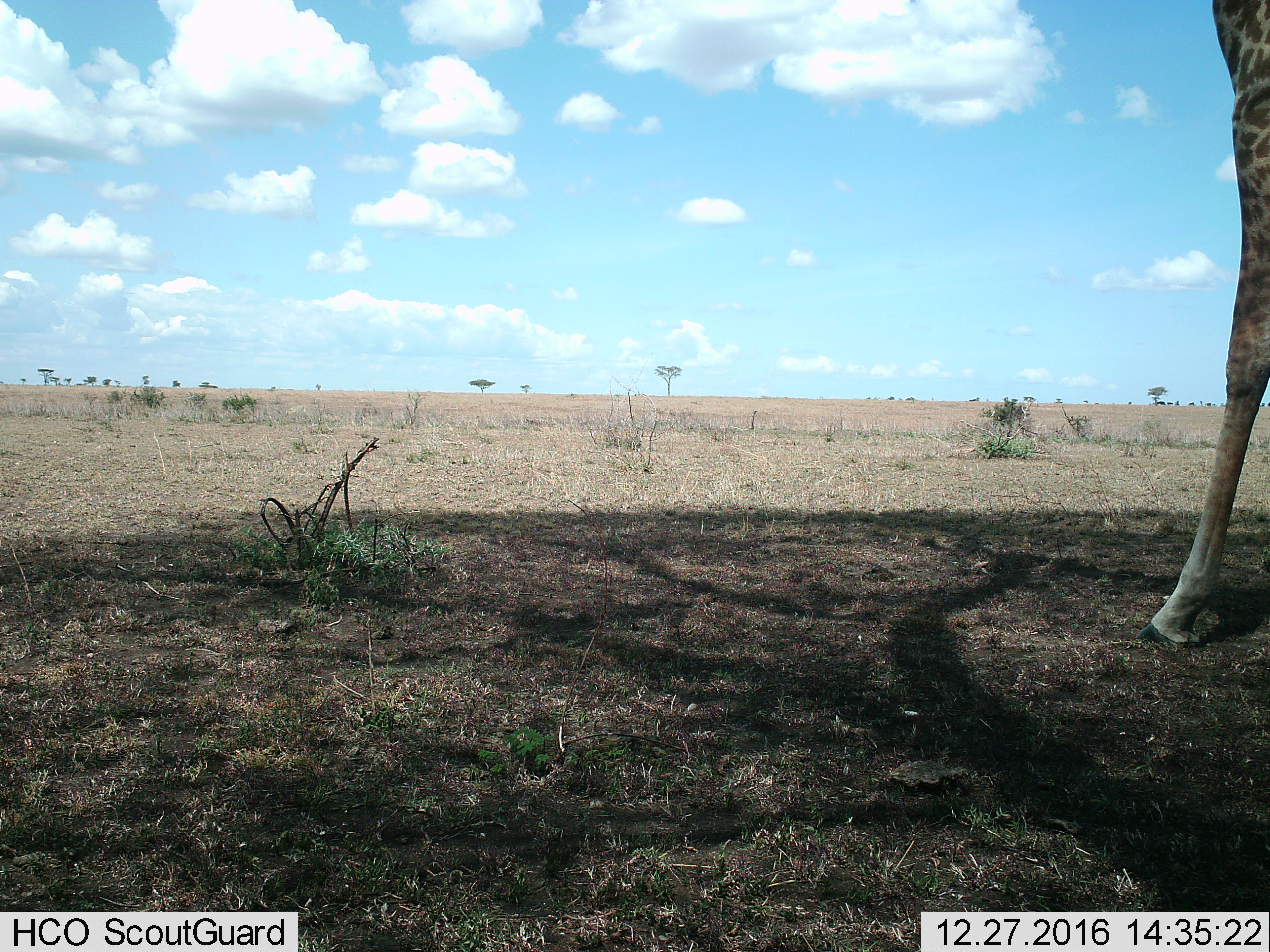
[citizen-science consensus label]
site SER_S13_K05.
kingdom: Animalia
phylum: Chordata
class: Mammalia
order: Artiodactyla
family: Giraffidae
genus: Giraffa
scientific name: Giraffa camelopardalis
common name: giraffe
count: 1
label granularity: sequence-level